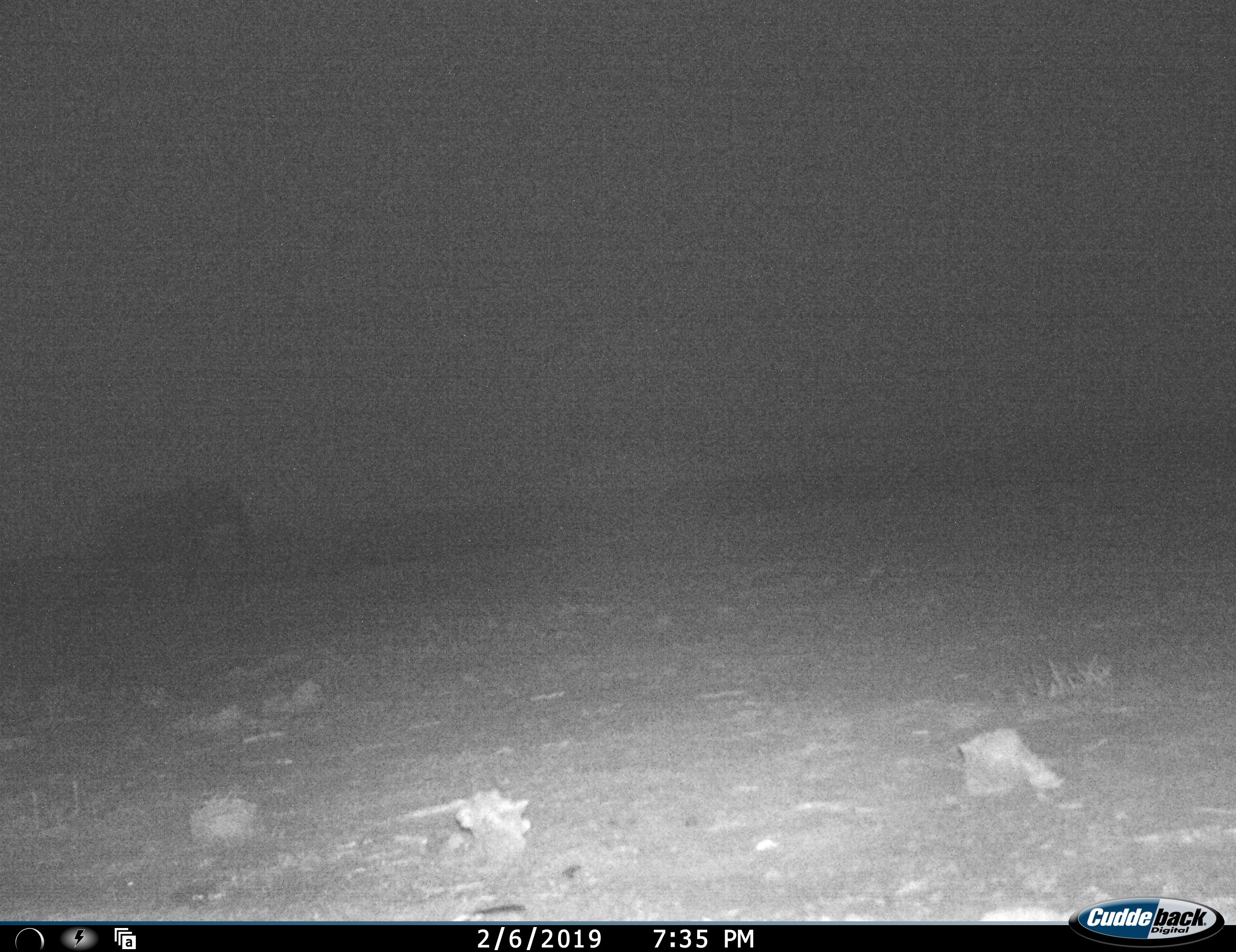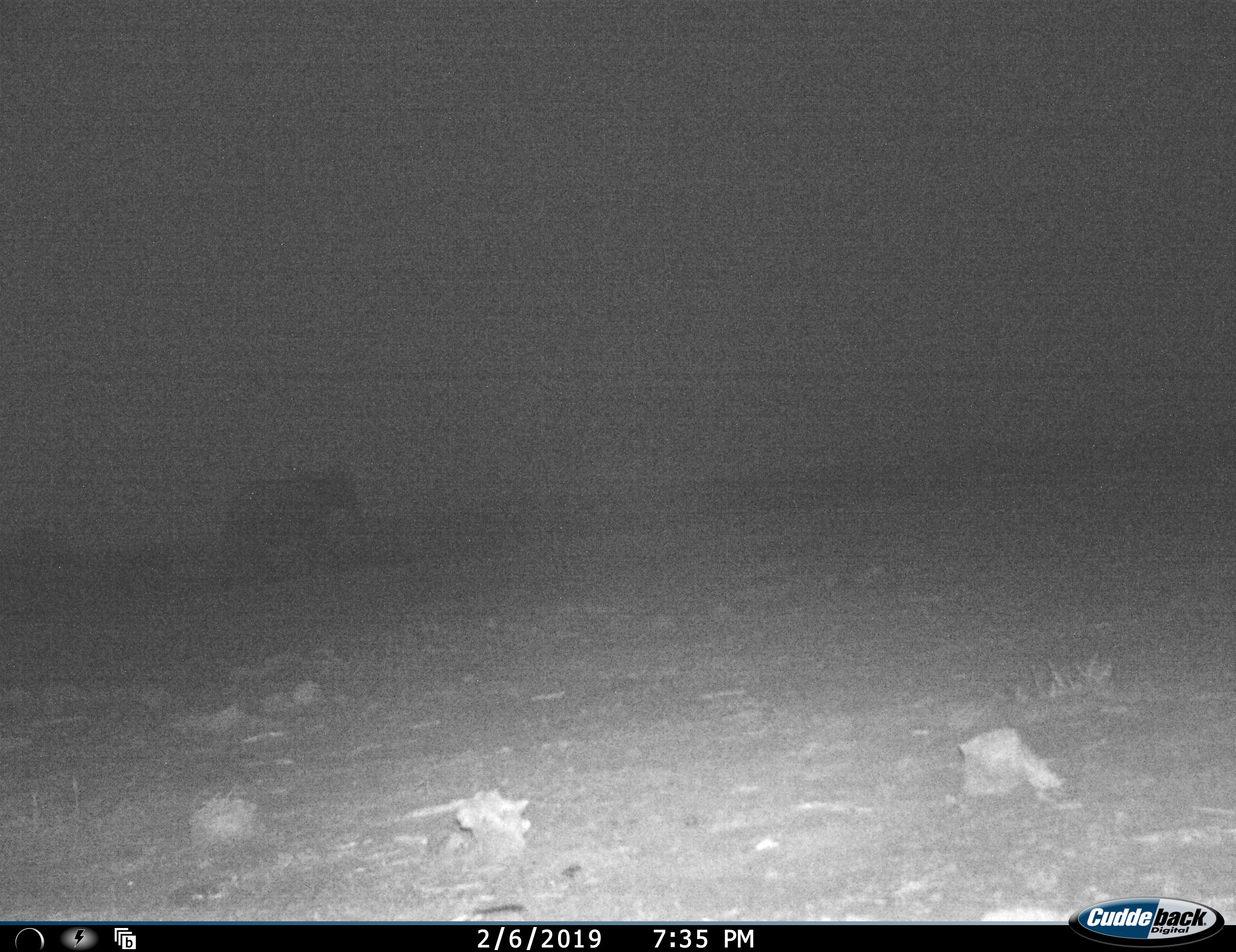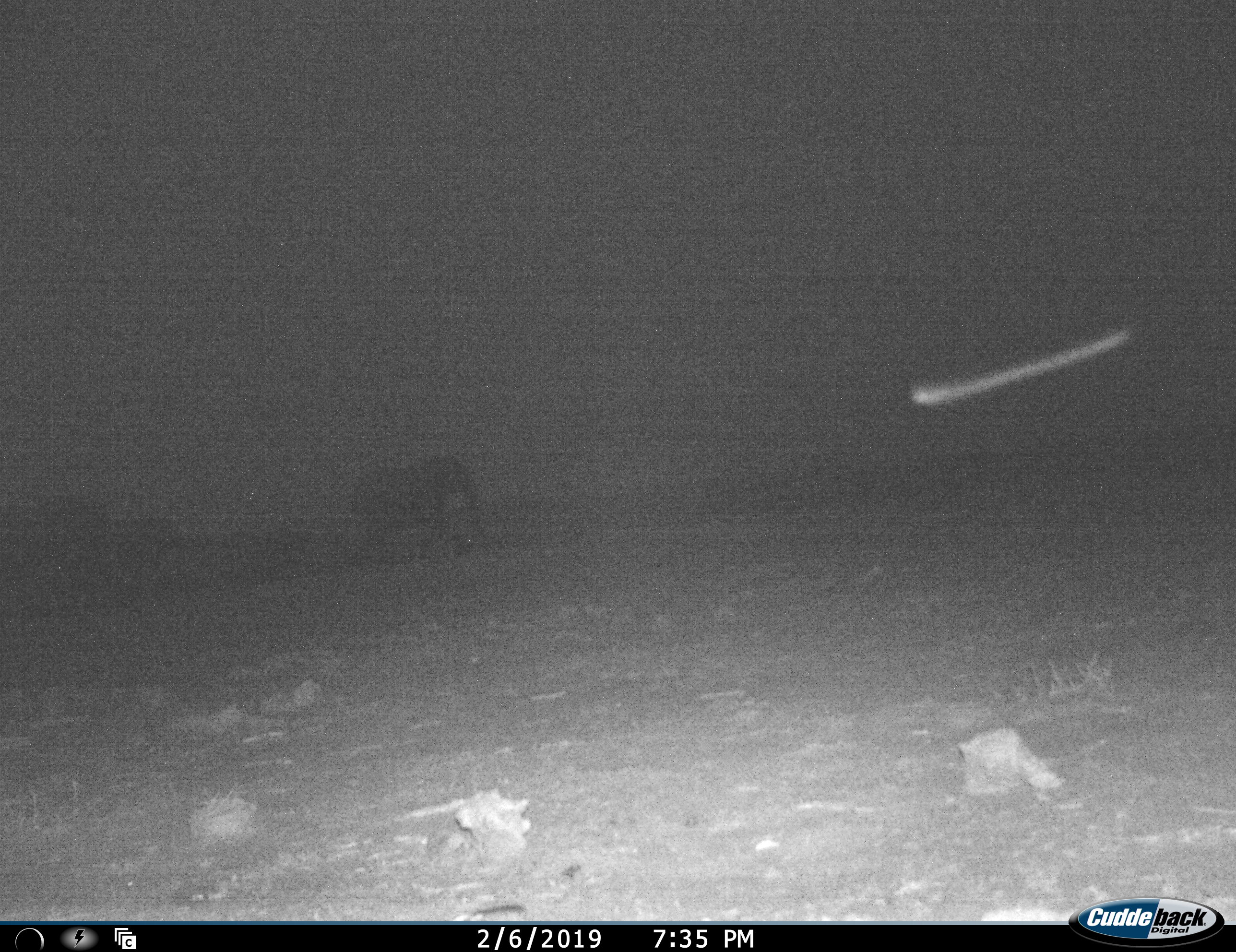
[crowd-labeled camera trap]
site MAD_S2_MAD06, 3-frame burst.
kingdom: Animalia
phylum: Chordata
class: Mammalia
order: Proboscidea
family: Elephantidae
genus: Loxodonta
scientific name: Loxodonta africana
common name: african bush elephant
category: elephant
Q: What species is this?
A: Elephant (african bush elephant) (Loxodonta africana).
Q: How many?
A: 3.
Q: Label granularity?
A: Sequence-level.